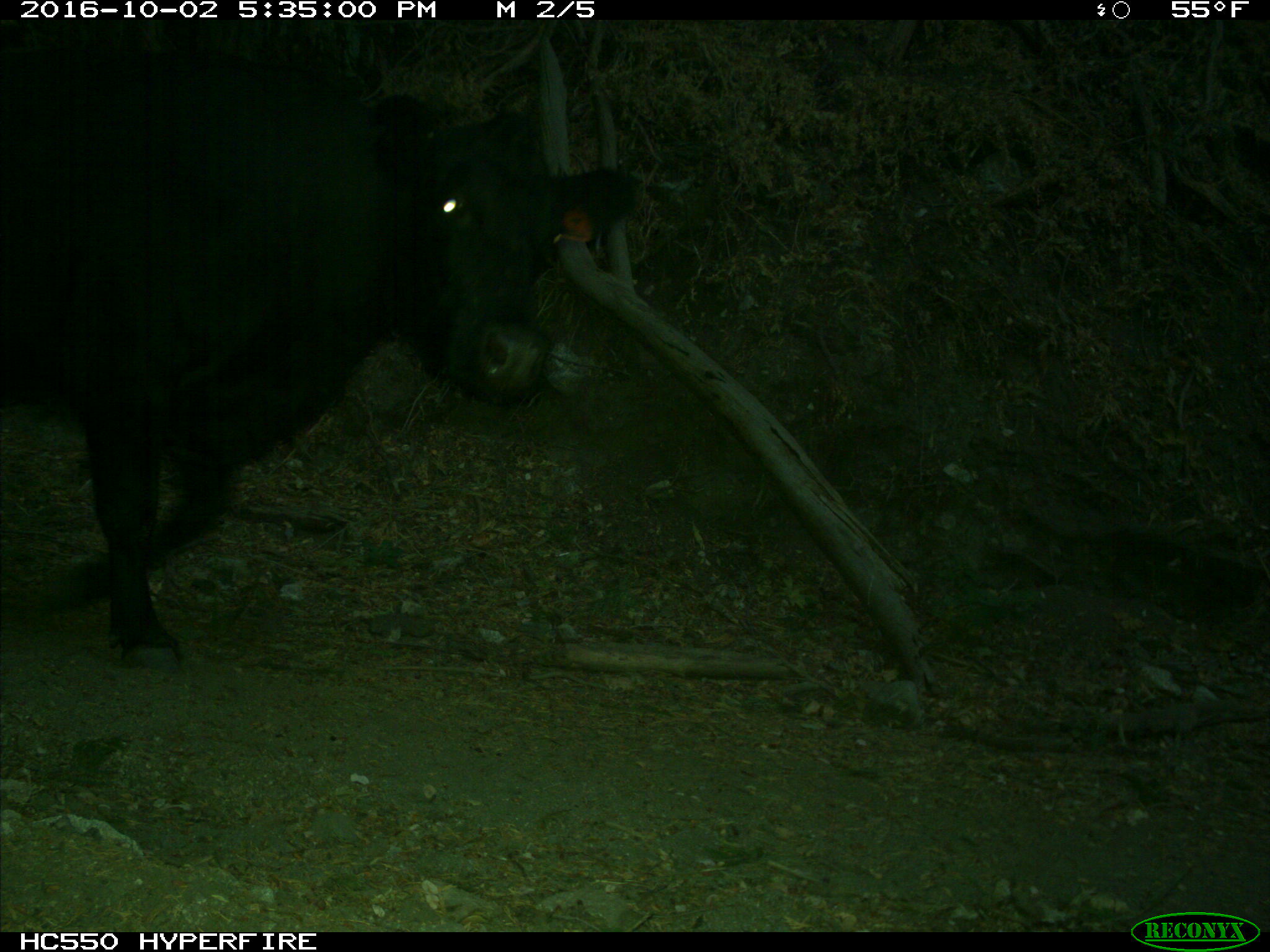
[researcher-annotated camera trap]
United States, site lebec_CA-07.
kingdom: Animalia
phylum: Chordata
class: Mammalia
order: Artiodactyla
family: Bovidae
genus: Bos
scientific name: Bos taurus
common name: domestic cow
Bos taurus (domestic cow).